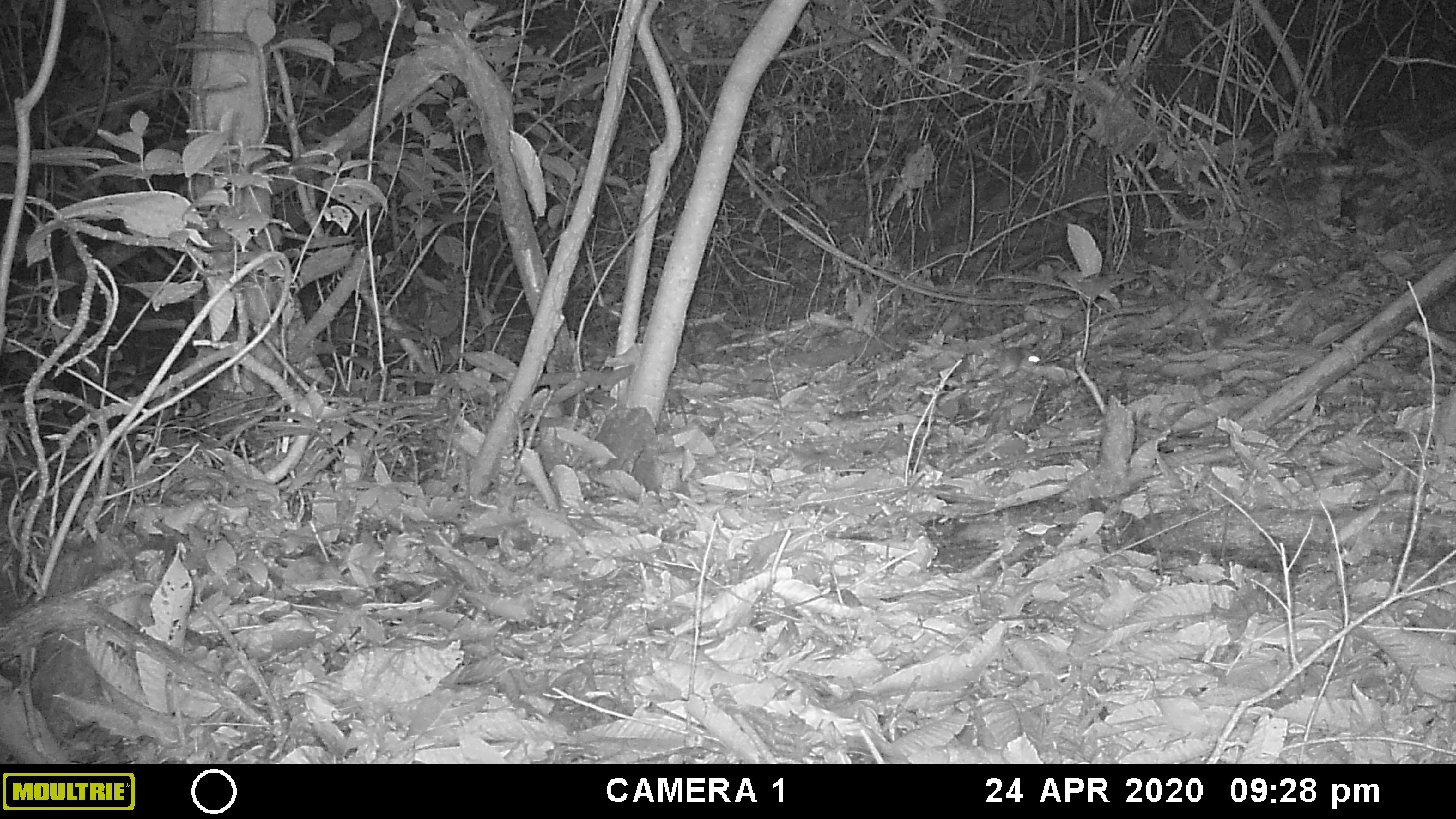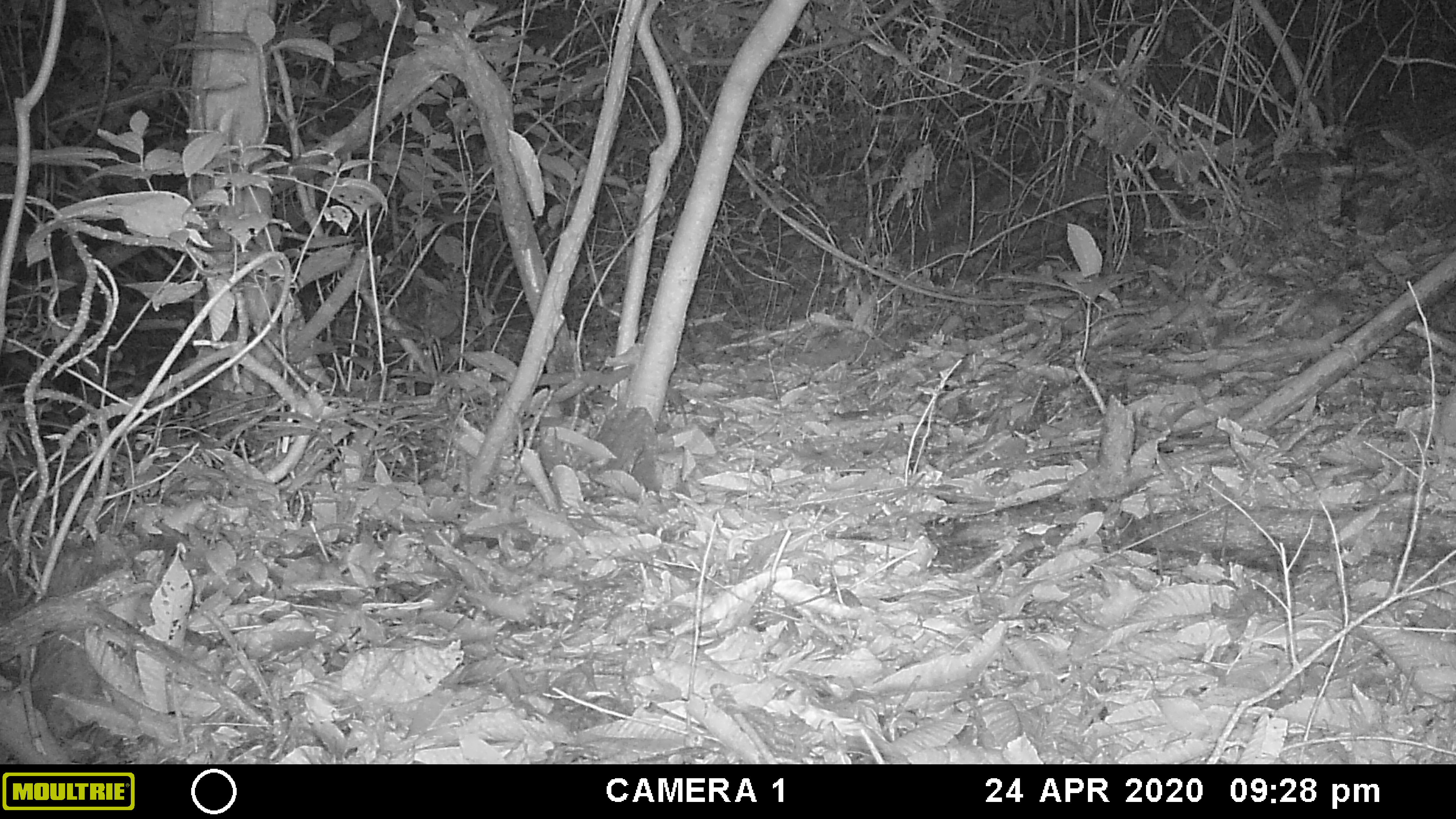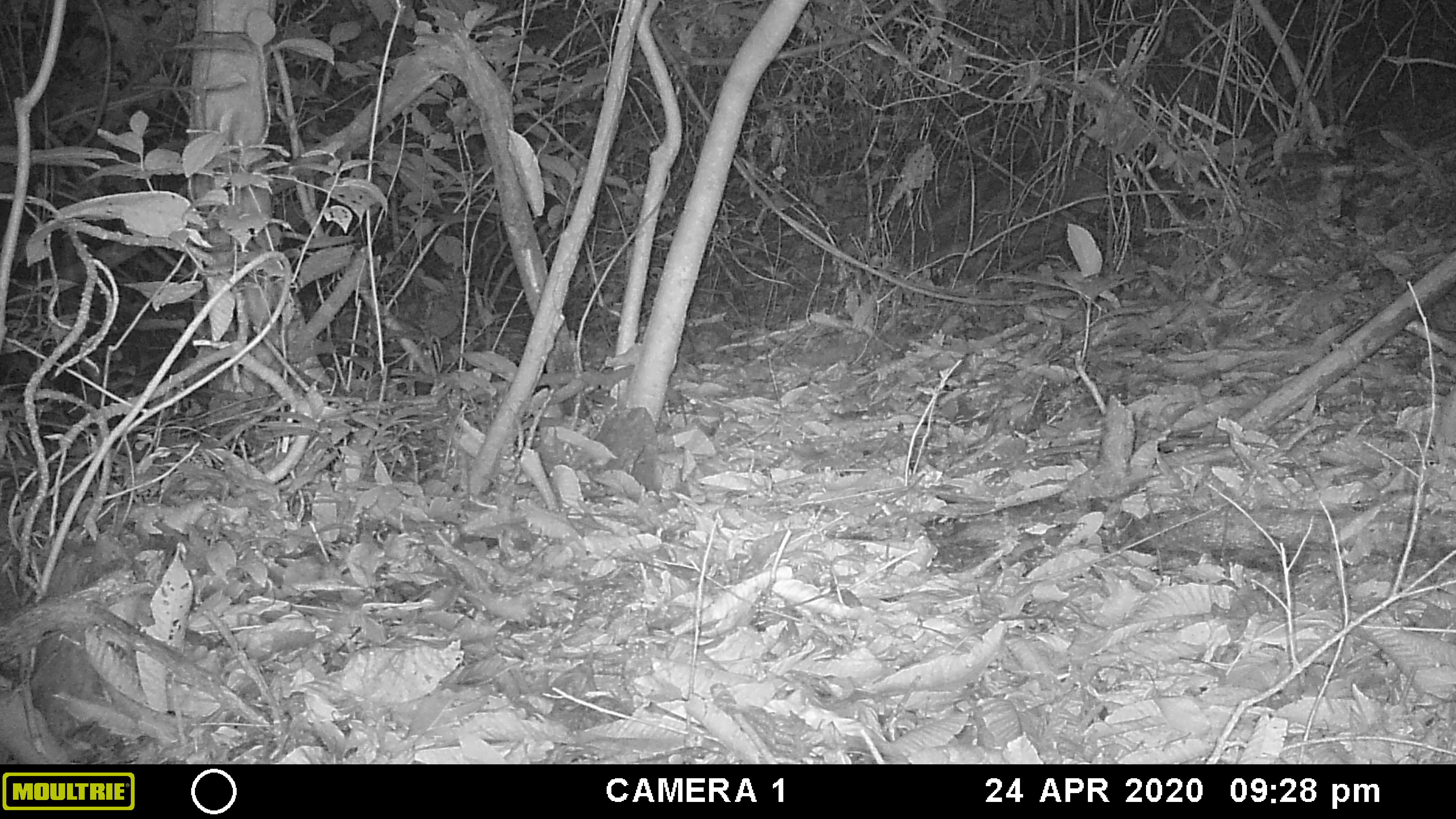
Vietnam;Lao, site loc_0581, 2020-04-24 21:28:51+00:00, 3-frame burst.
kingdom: Animalia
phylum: Chordata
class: Mammalia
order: Rodentia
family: Muridae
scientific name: Muridae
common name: old-world mice and rats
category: unidentified murid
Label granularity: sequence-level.